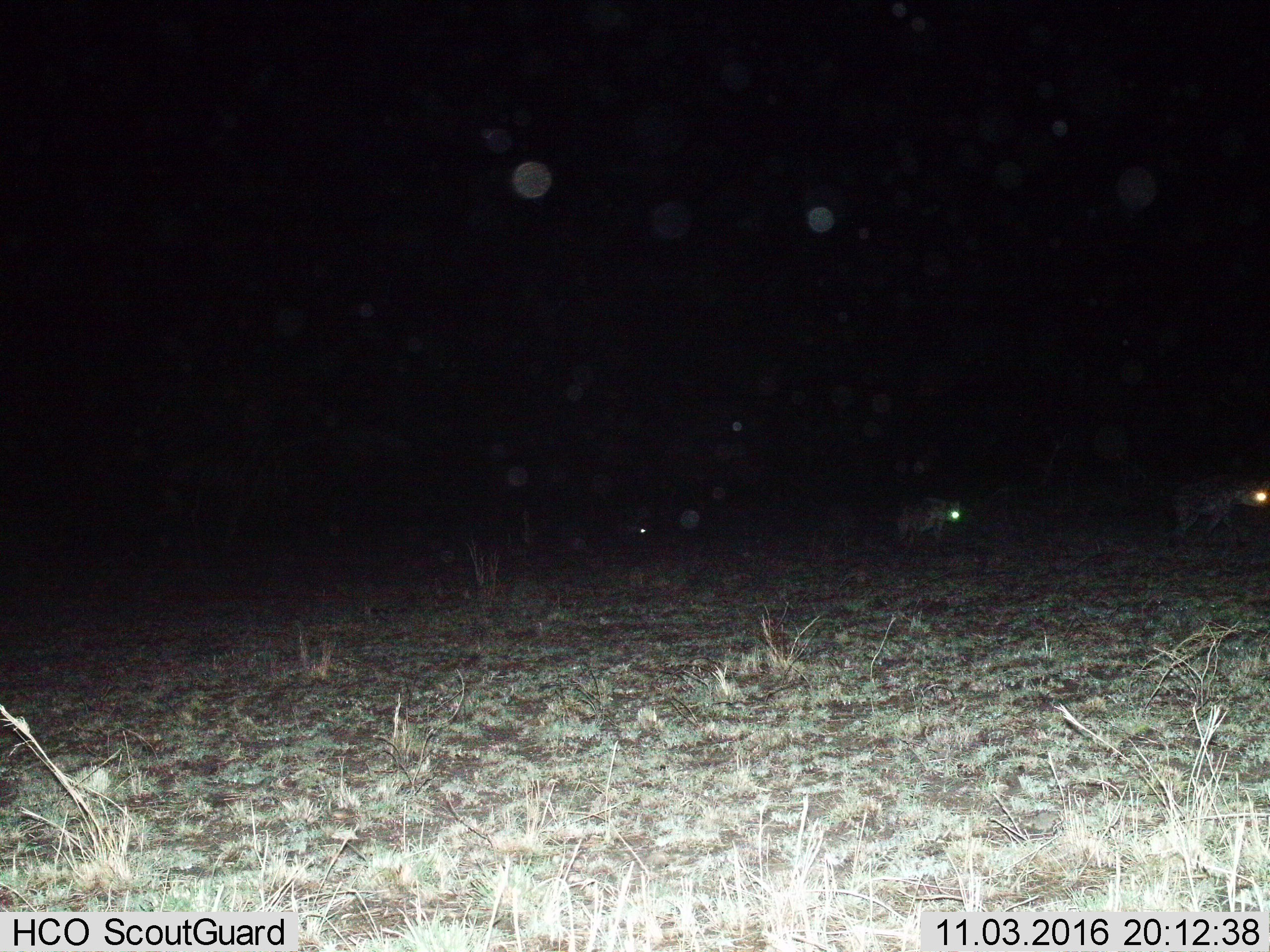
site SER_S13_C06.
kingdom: Animalia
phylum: Chordata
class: Mammalia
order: Carnivora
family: Hyaenidae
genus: Crocuta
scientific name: Crocuta crocuta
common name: spotted hyena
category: hyenaspotted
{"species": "hyenaspotted (spotted hyena) (Crocuta crocuta)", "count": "2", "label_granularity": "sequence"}